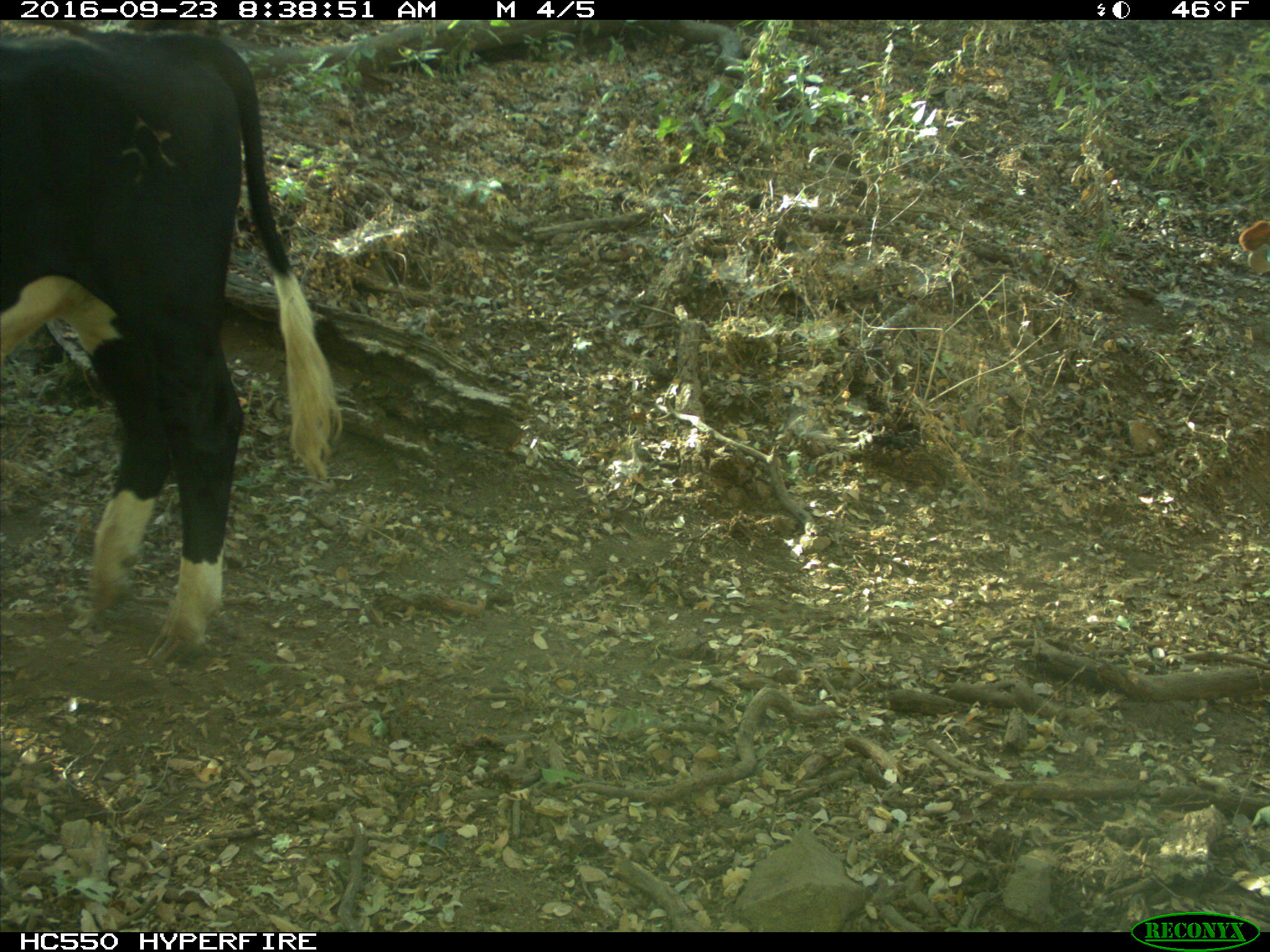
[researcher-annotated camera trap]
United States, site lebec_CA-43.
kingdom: Animalia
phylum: Chordata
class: Mammalia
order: Artiodactyla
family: Bovidae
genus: Bos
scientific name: Bos taurus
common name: domestic cow